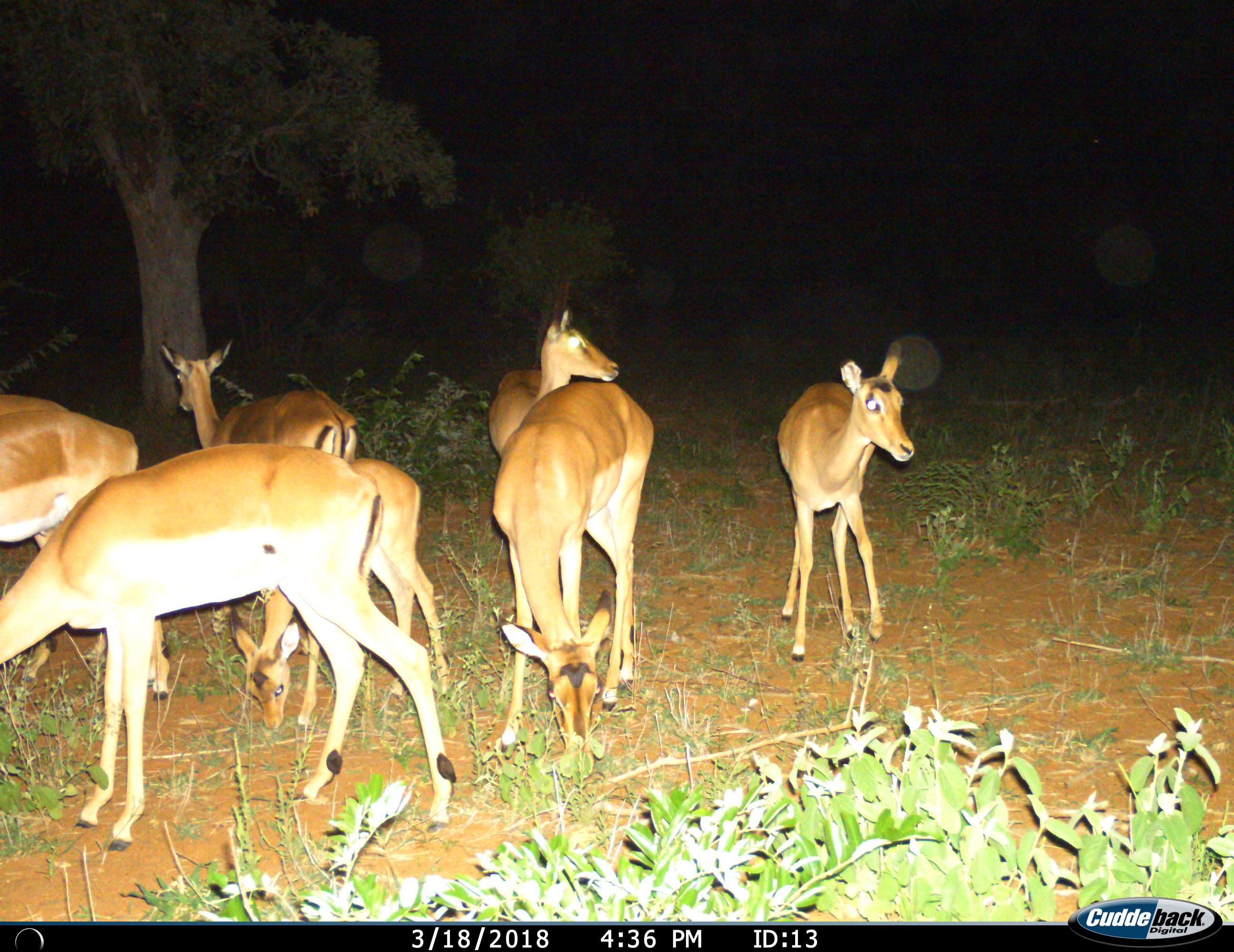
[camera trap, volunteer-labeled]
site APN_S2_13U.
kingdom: Animalia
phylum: Chordata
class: Mammalia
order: Artiodactyla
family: Bovidae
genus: Aepyceros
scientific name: Aepyceros melampus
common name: impala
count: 7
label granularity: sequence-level